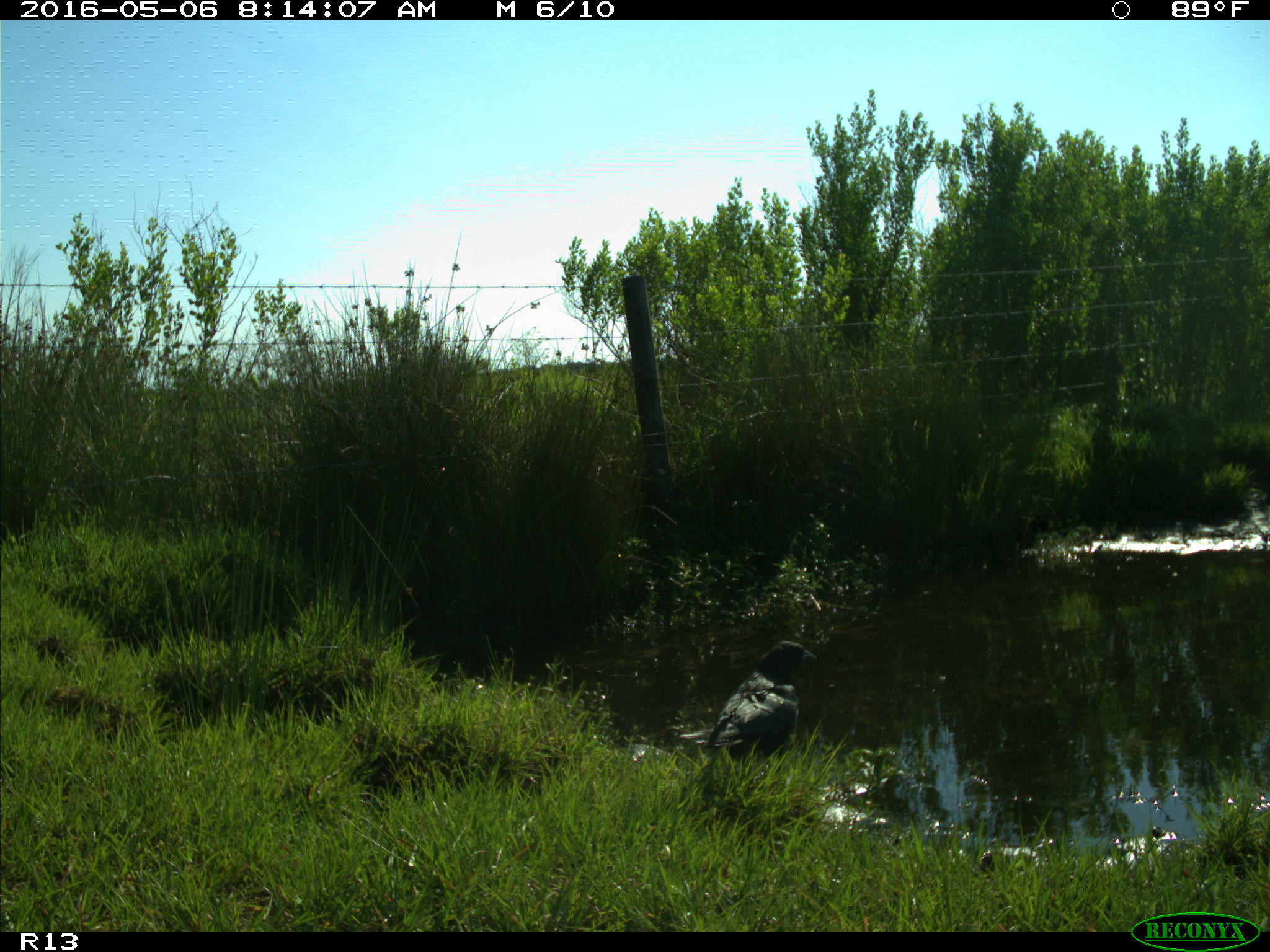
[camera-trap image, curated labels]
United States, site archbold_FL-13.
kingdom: Animalia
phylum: Chordata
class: Aves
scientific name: Aves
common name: birds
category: unidentified bird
Unidentified bird (birds) (Aves).